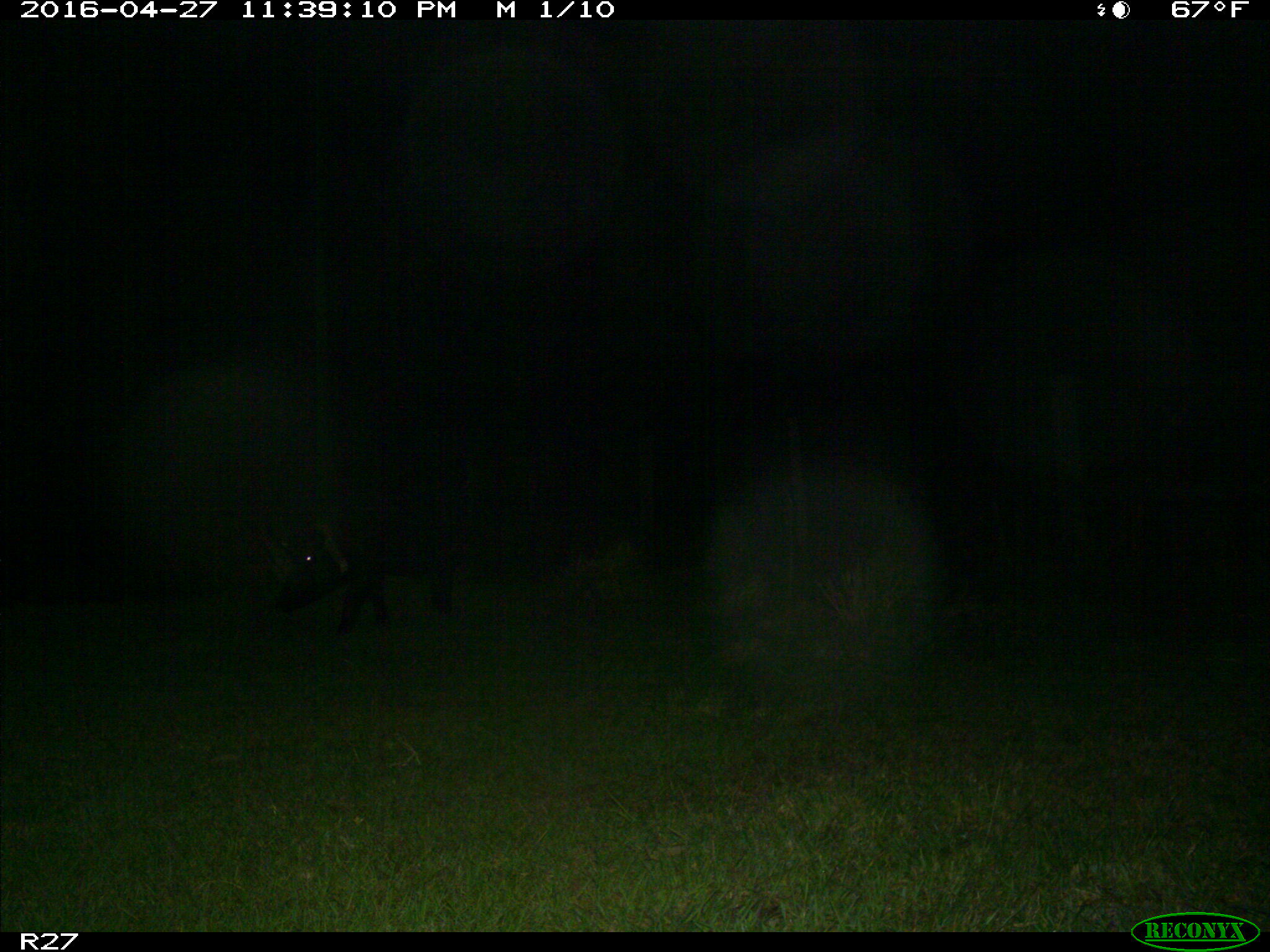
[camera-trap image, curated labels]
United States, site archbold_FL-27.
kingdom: Animalia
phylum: Chordata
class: Mammalia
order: Artiodactyla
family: Suidae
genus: Sus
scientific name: Sus scrofa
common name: wild boar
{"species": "Sus scrofa (wild boar)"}